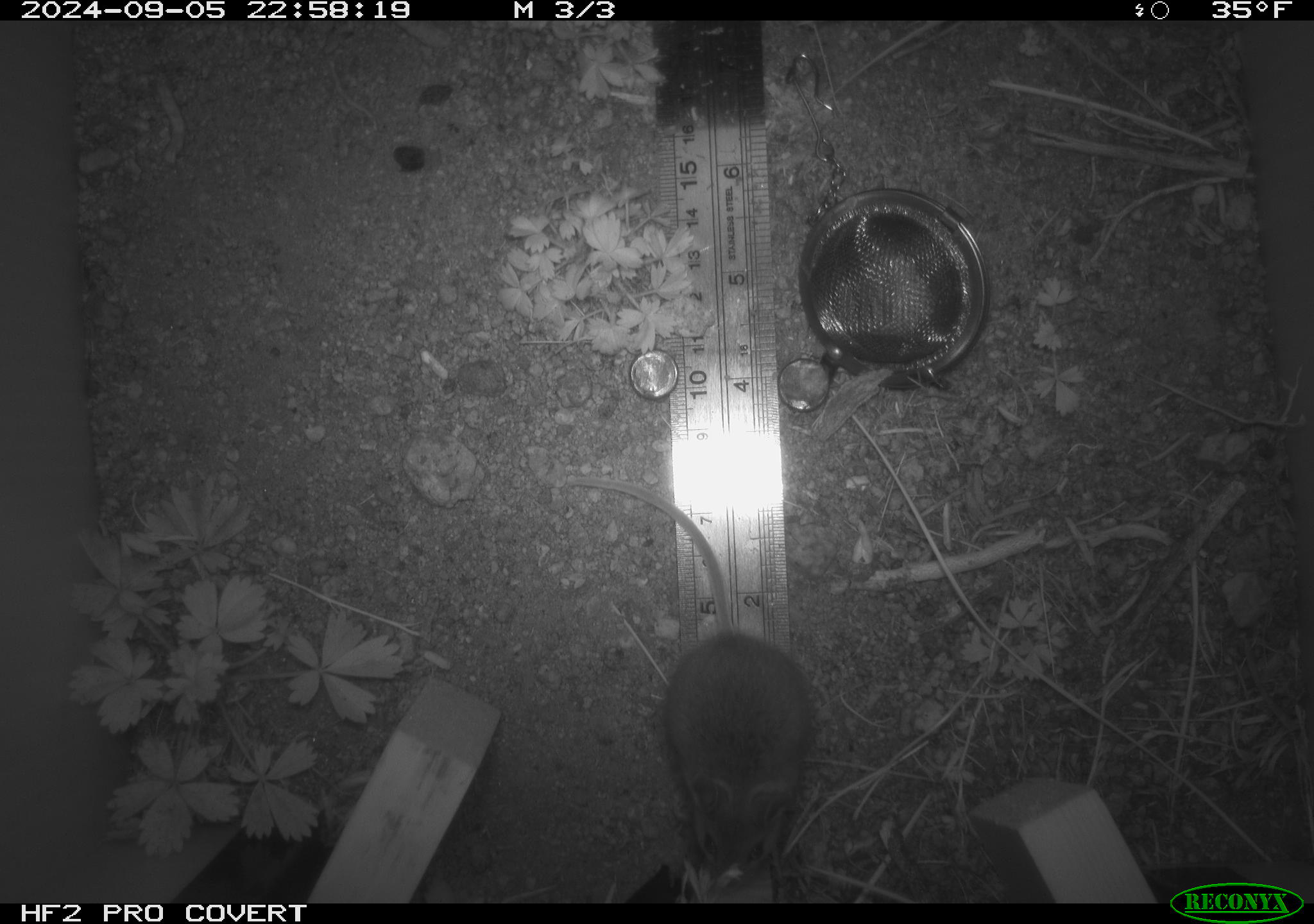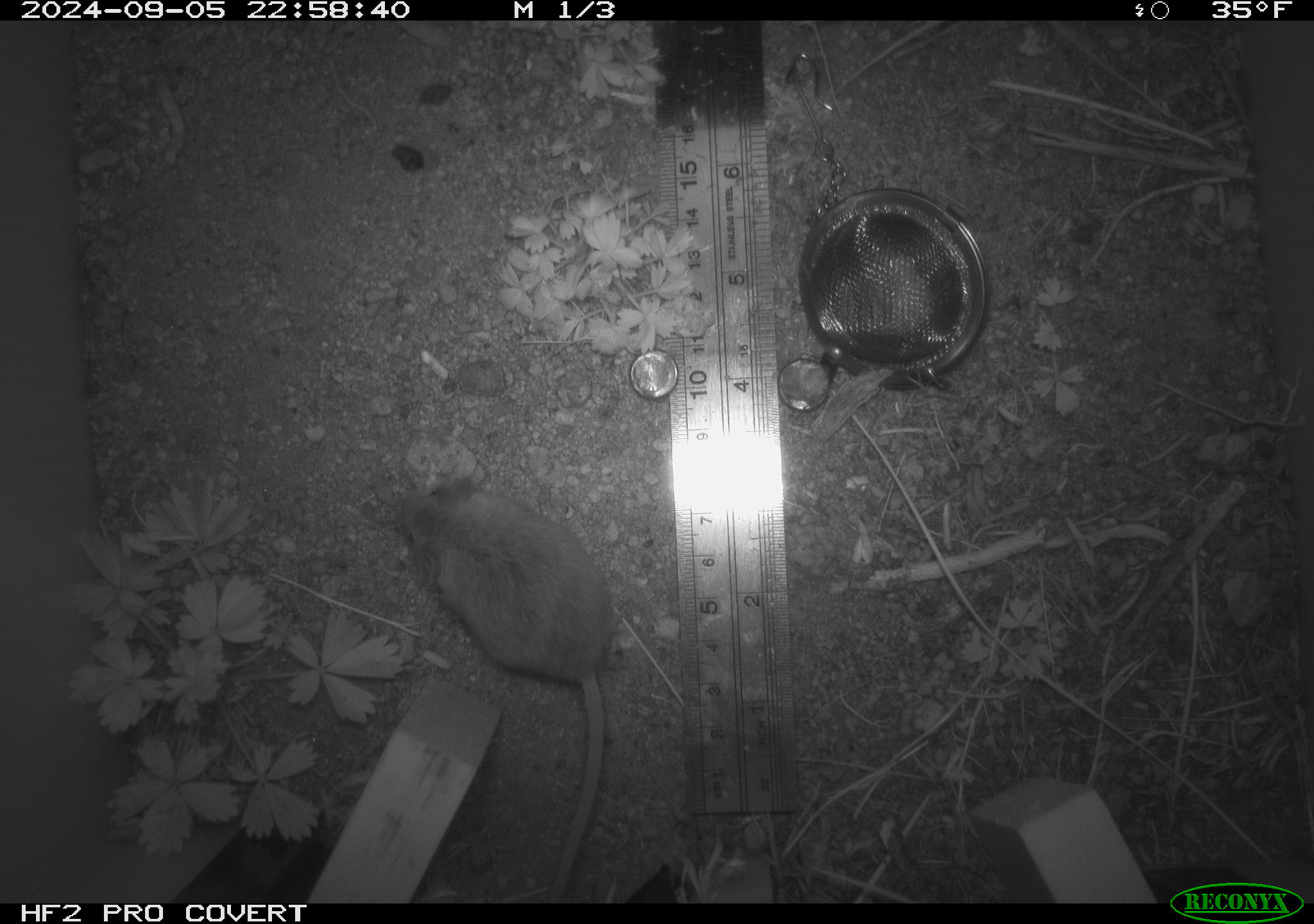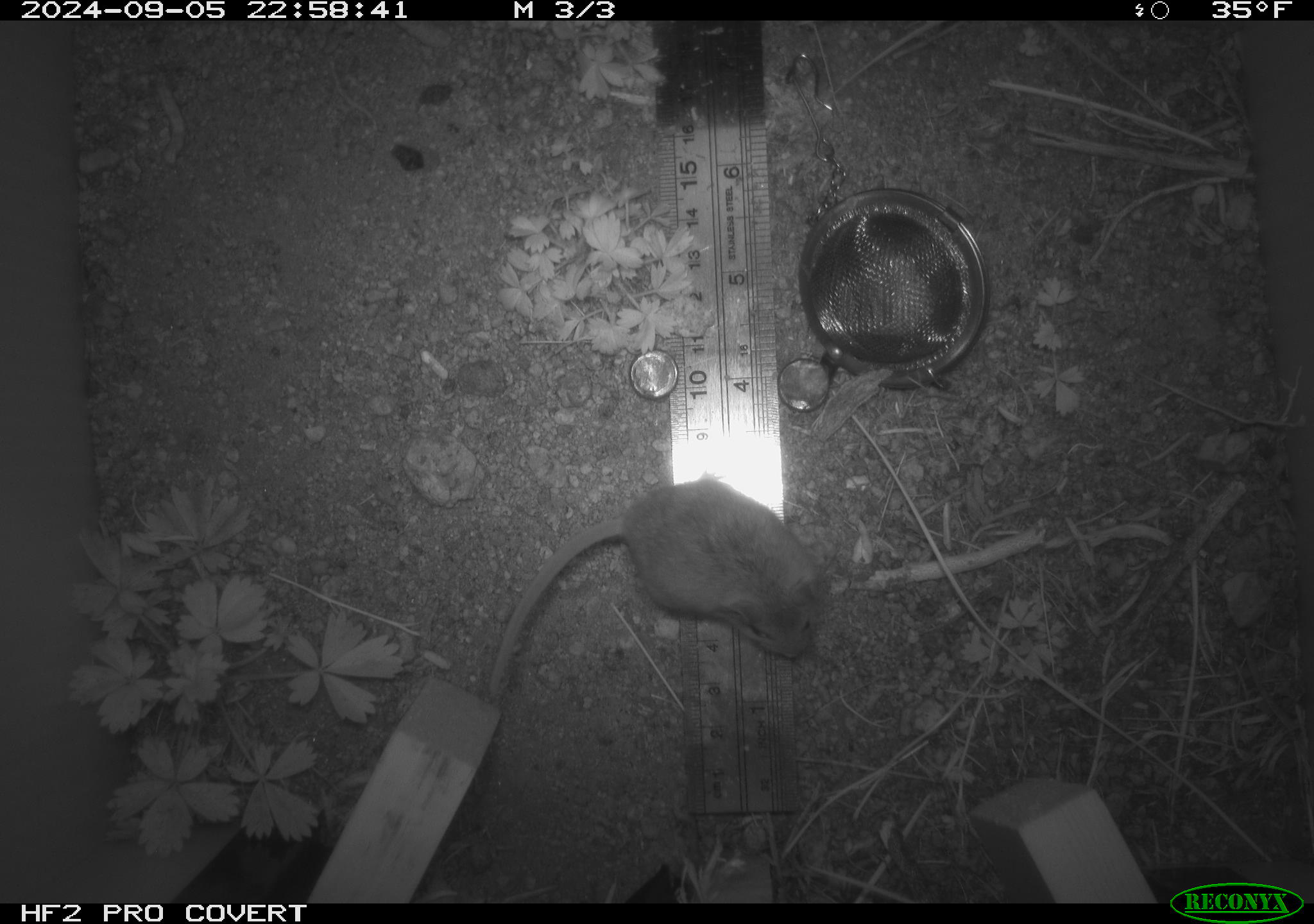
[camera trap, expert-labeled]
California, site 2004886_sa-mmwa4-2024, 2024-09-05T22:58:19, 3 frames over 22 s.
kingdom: Animalia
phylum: Chordata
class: Mammalia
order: Rodentia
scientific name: Rodentia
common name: mouse species